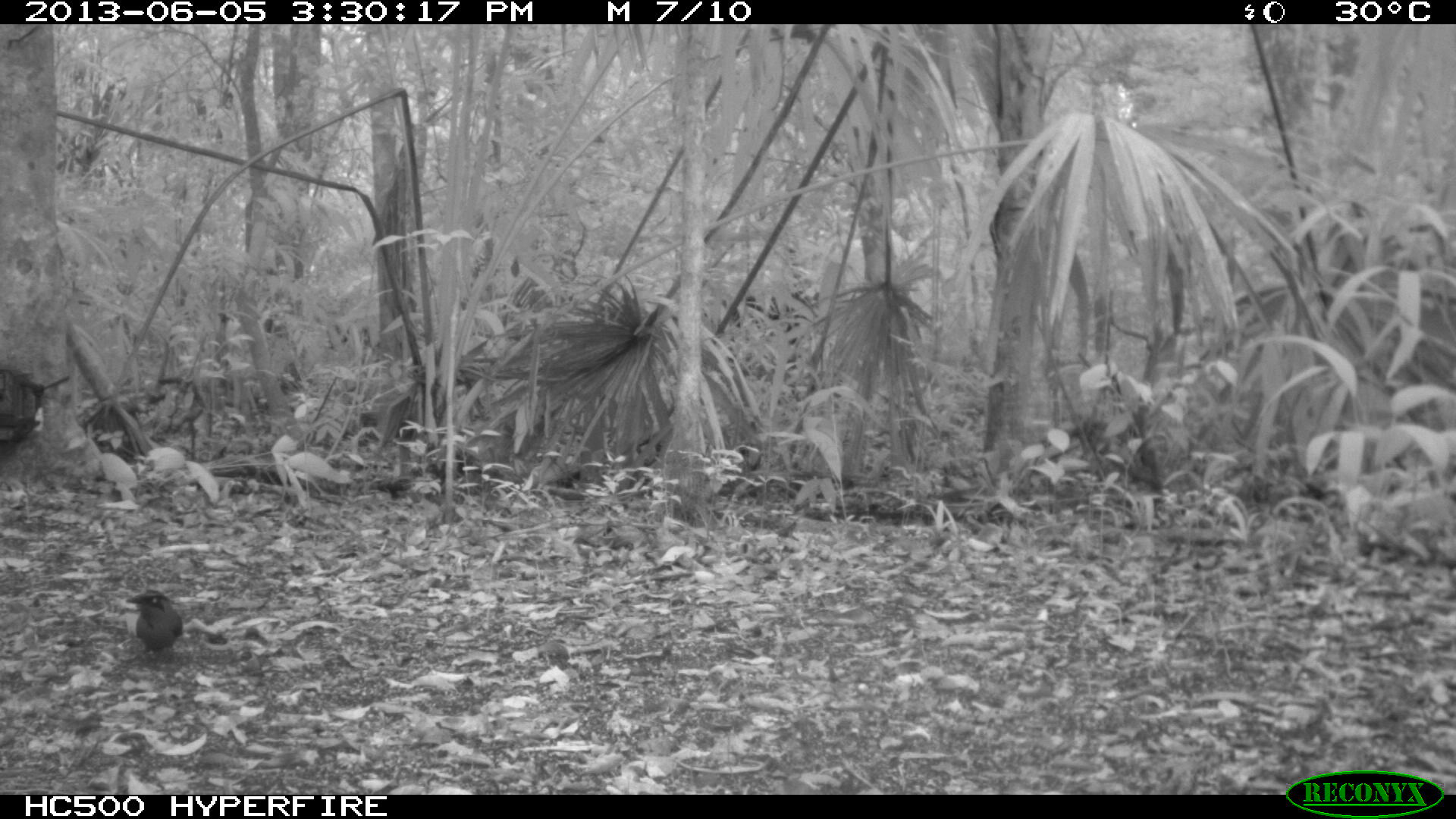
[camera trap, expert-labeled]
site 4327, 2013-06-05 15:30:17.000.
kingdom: Animalia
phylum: Chordata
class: Aves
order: Coraciiformes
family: Momotidae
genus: Momotus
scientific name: Momotus momota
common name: amazonian motmot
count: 1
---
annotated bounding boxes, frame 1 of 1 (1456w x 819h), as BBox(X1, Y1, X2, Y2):
momotus momota: BBox(125, 586, 181, 657)